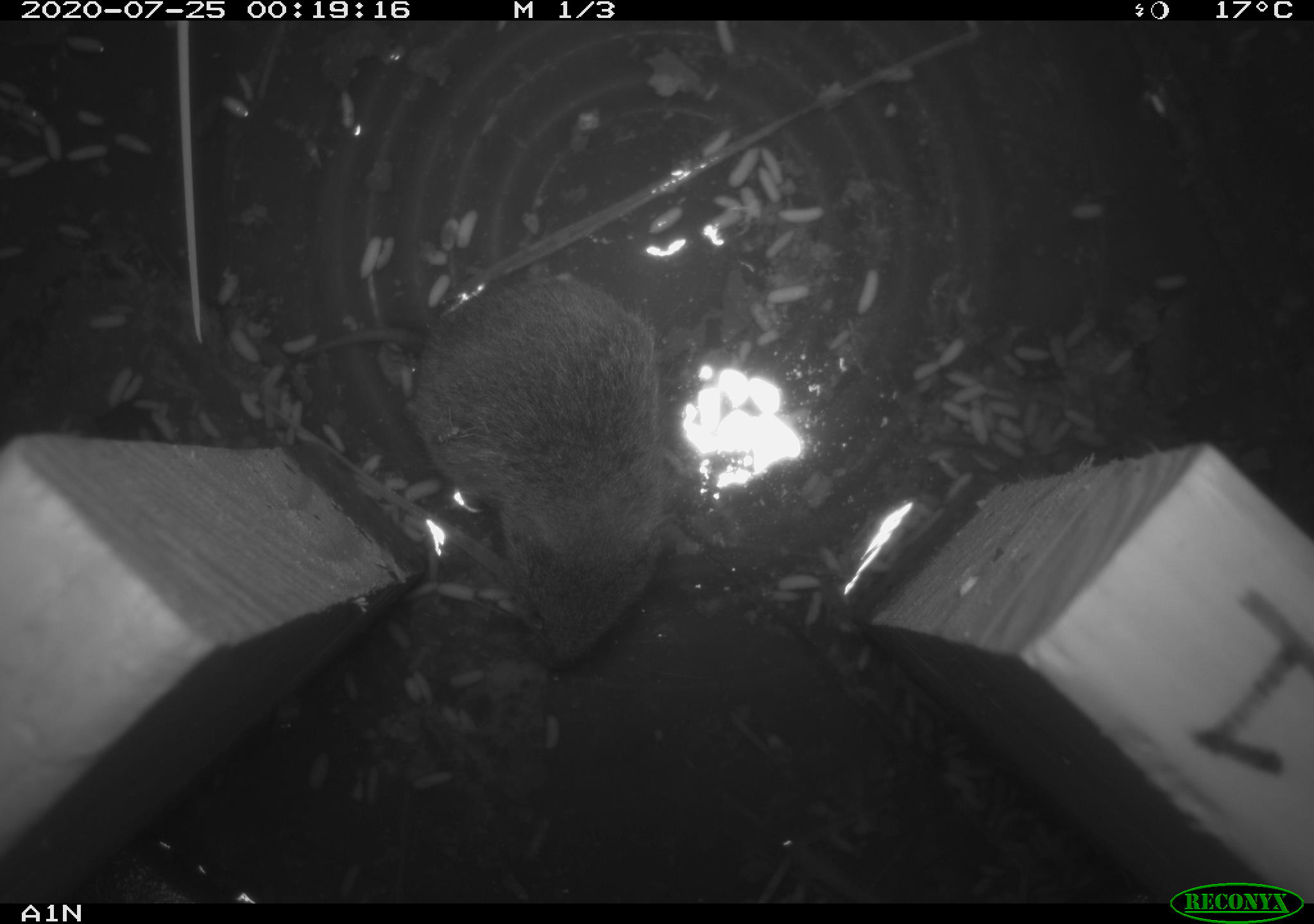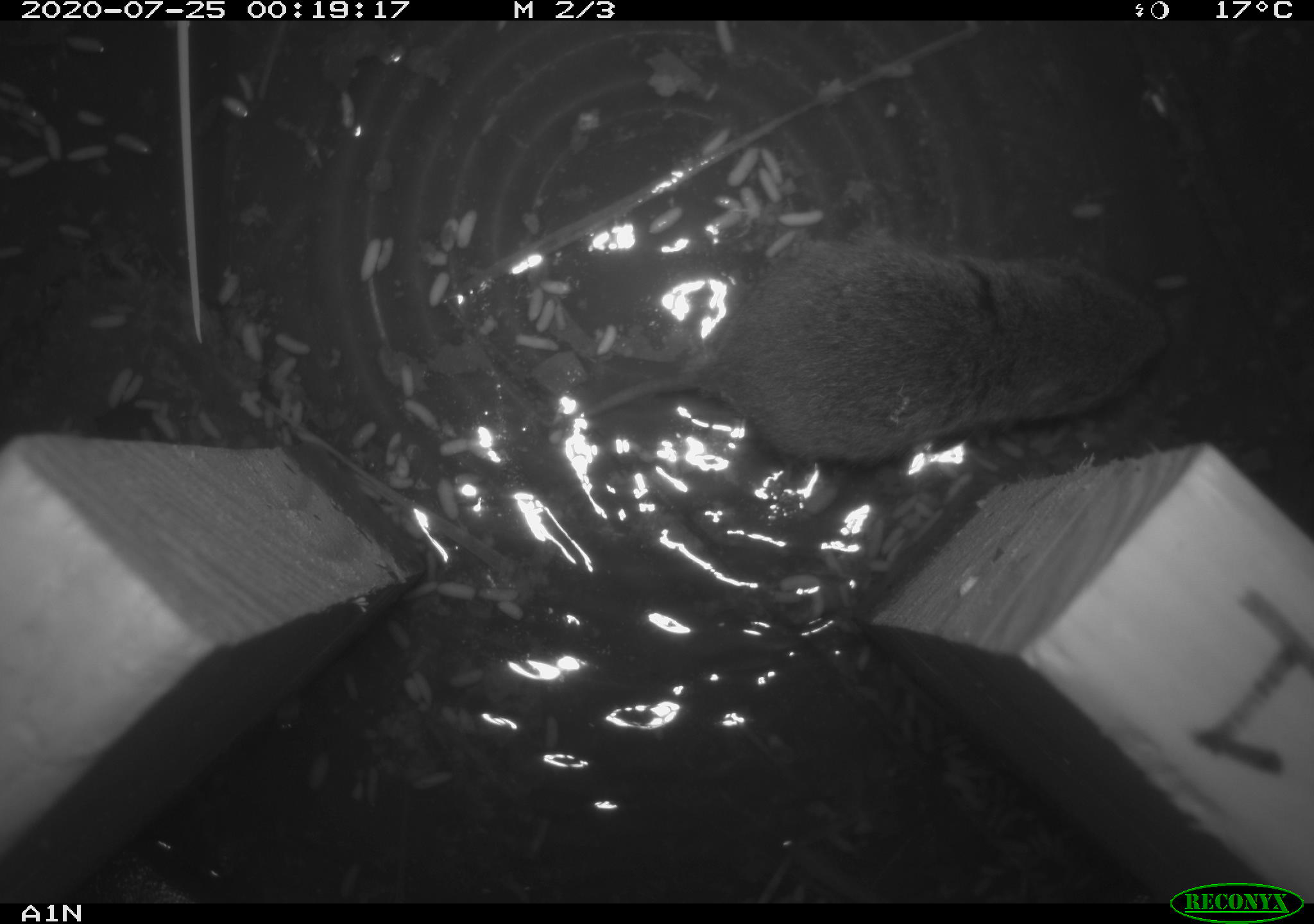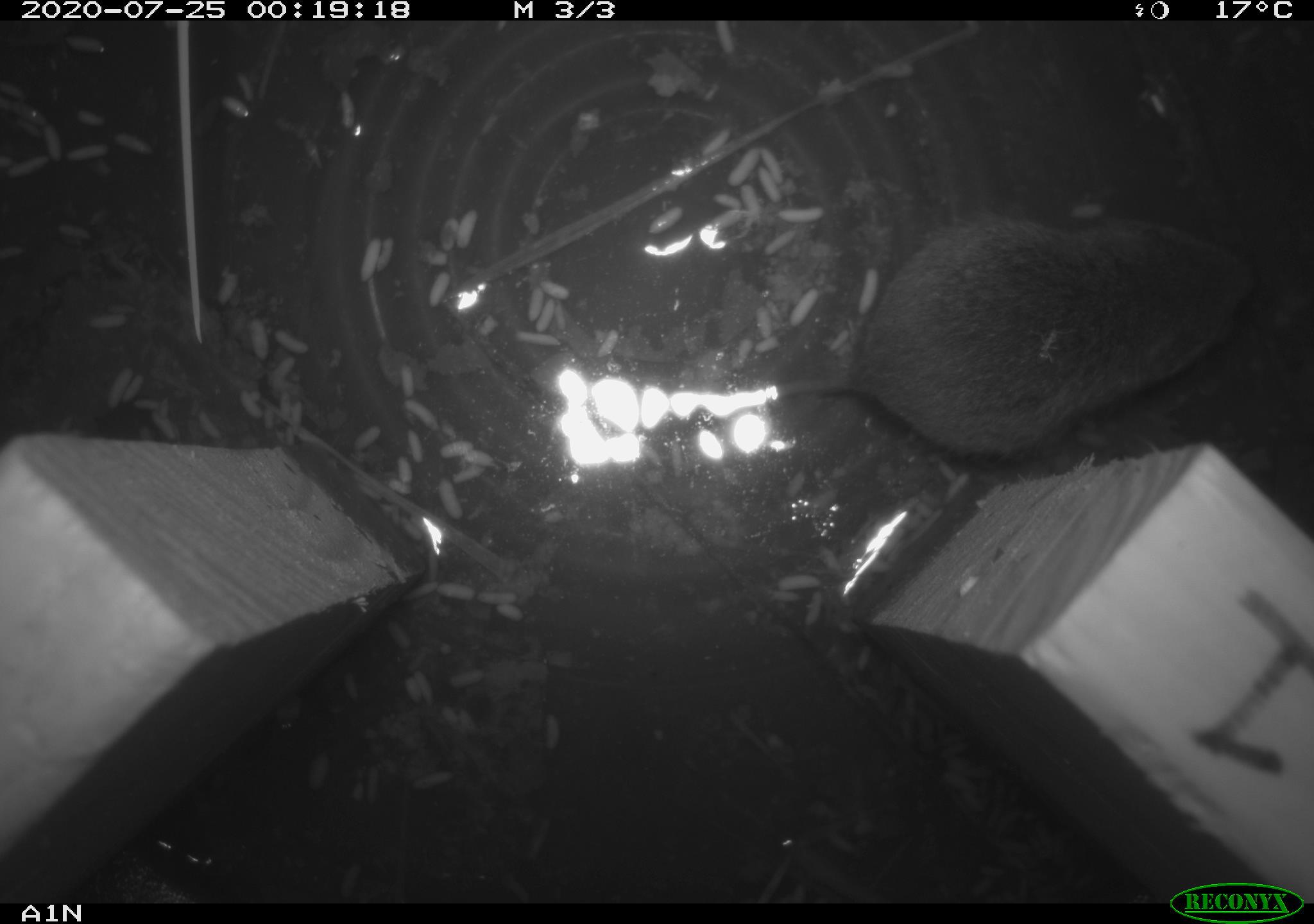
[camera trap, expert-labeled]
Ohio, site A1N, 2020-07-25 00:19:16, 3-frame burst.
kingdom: Animalia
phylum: Chordata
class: Mammalia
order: Rodentia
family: Cricetidae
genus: Microtus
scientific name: Microtus pennsylvanicus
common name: meadow vole